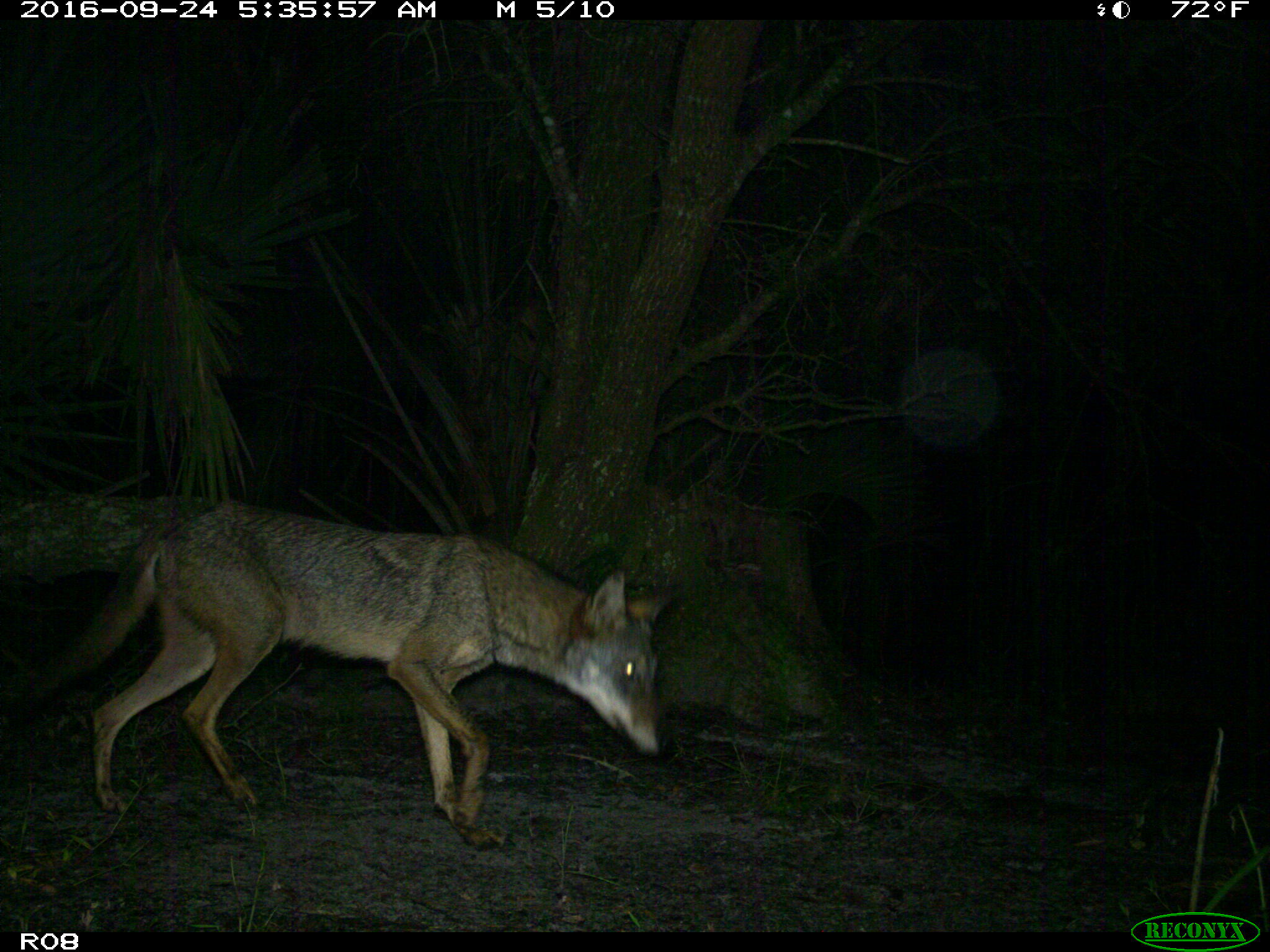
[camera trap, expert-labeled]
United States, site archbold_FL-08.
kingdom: Animalia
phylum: Chordata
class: Mammalia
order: Carnivora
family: Canidae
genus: Canis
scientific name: Canis latrans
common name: coyote